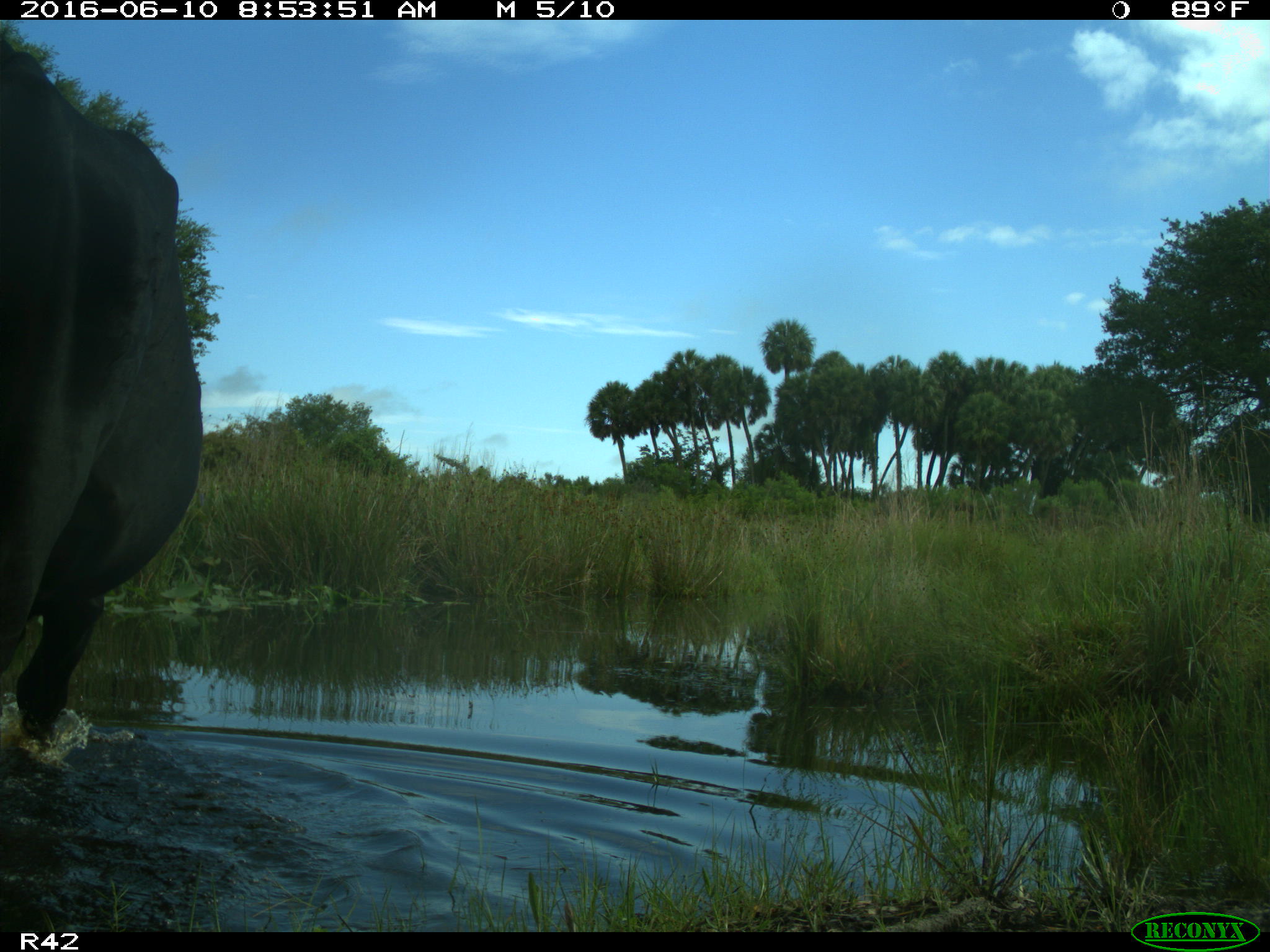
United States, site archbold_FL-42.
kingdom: Animalia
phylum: Chordata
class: Mammalia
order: Artiodactyla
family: Bovidae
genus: Bos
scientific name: Bos taurus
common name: domestic cow